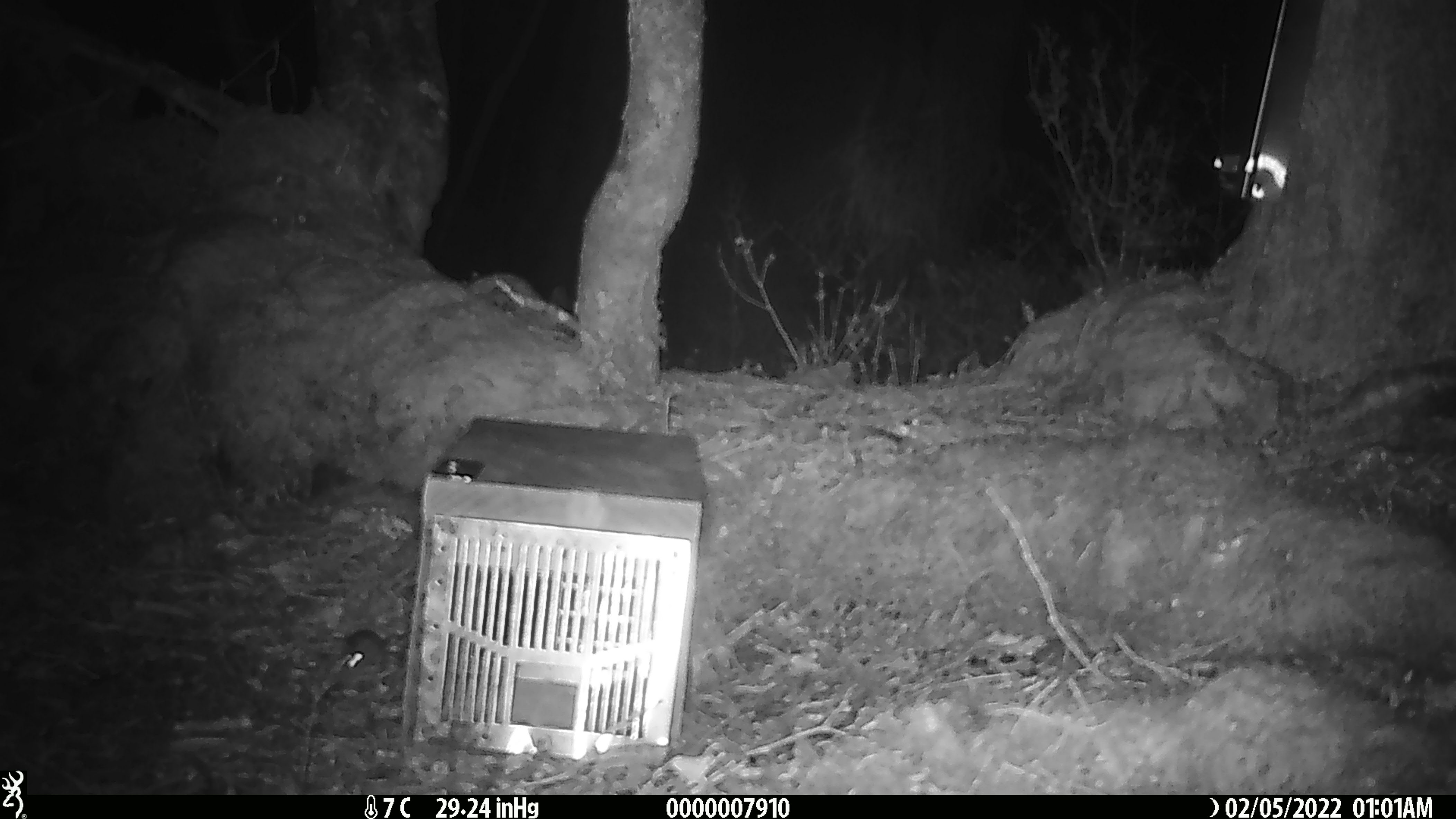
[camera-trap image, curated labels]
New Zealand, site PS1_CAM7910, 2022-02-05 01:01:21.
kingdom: Animalia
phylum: Chordata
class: Mammalia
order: Rodentia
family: Muridae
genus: Mus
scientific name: Mus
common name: mouse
Mouse (Mus).